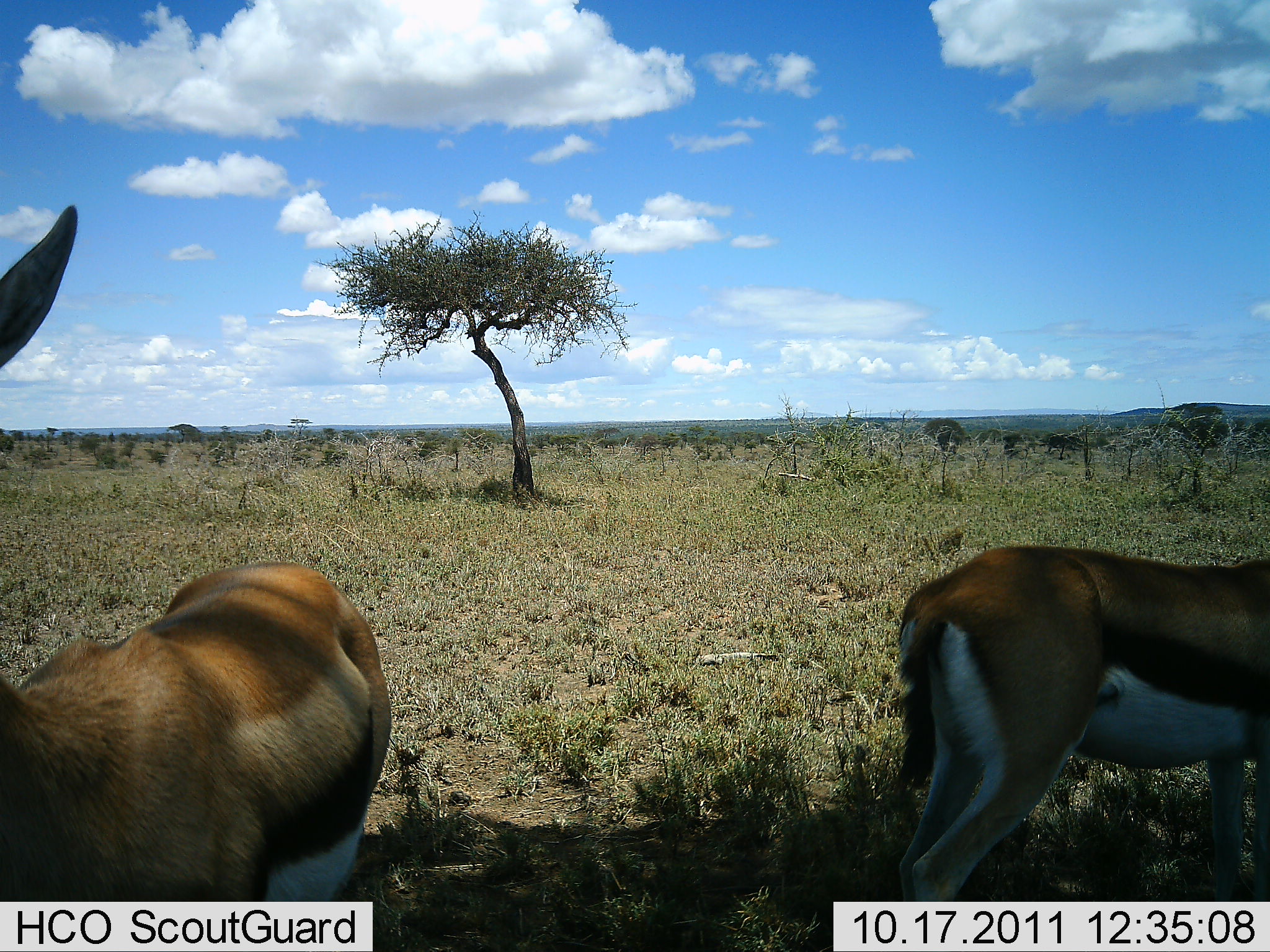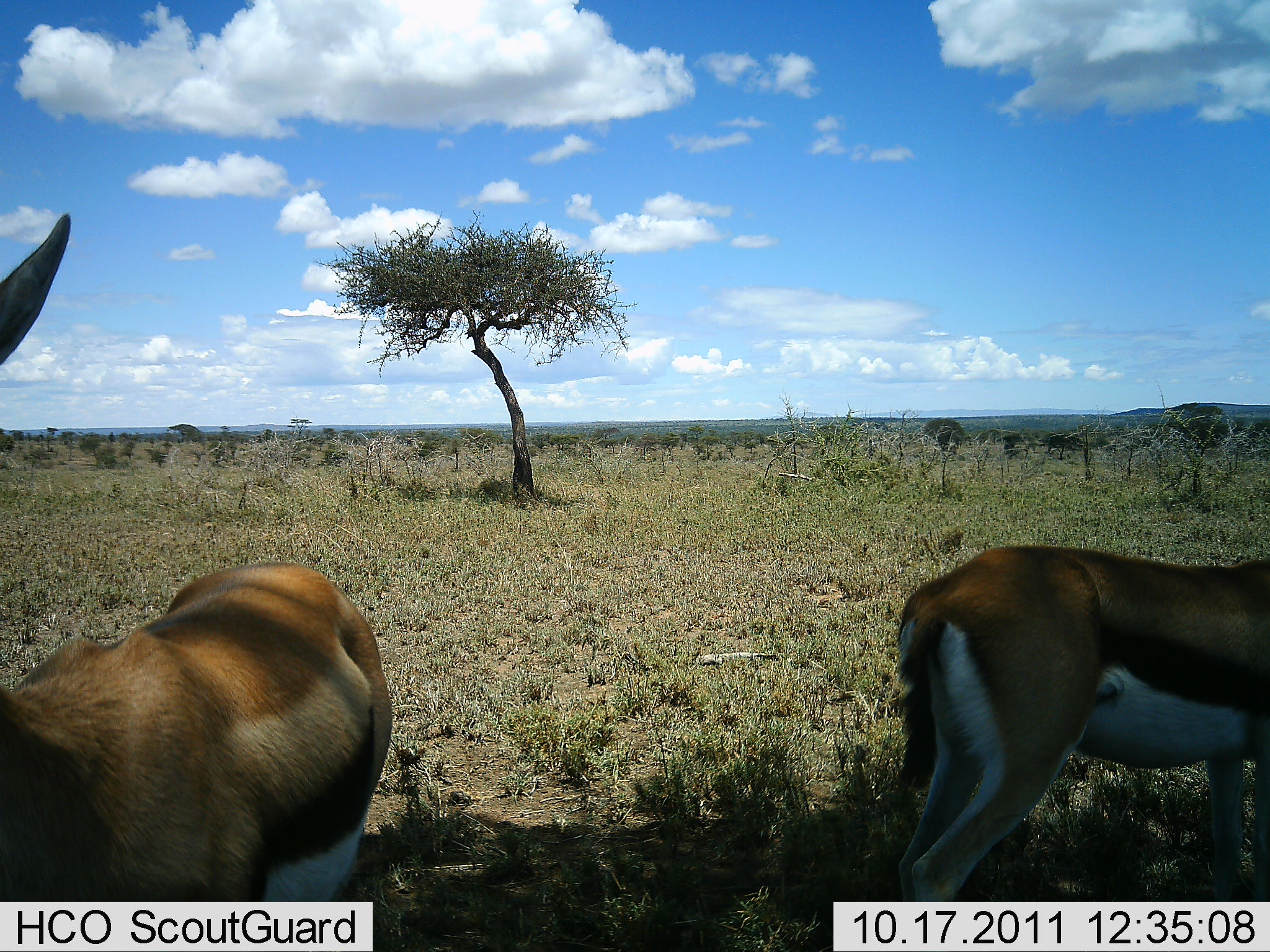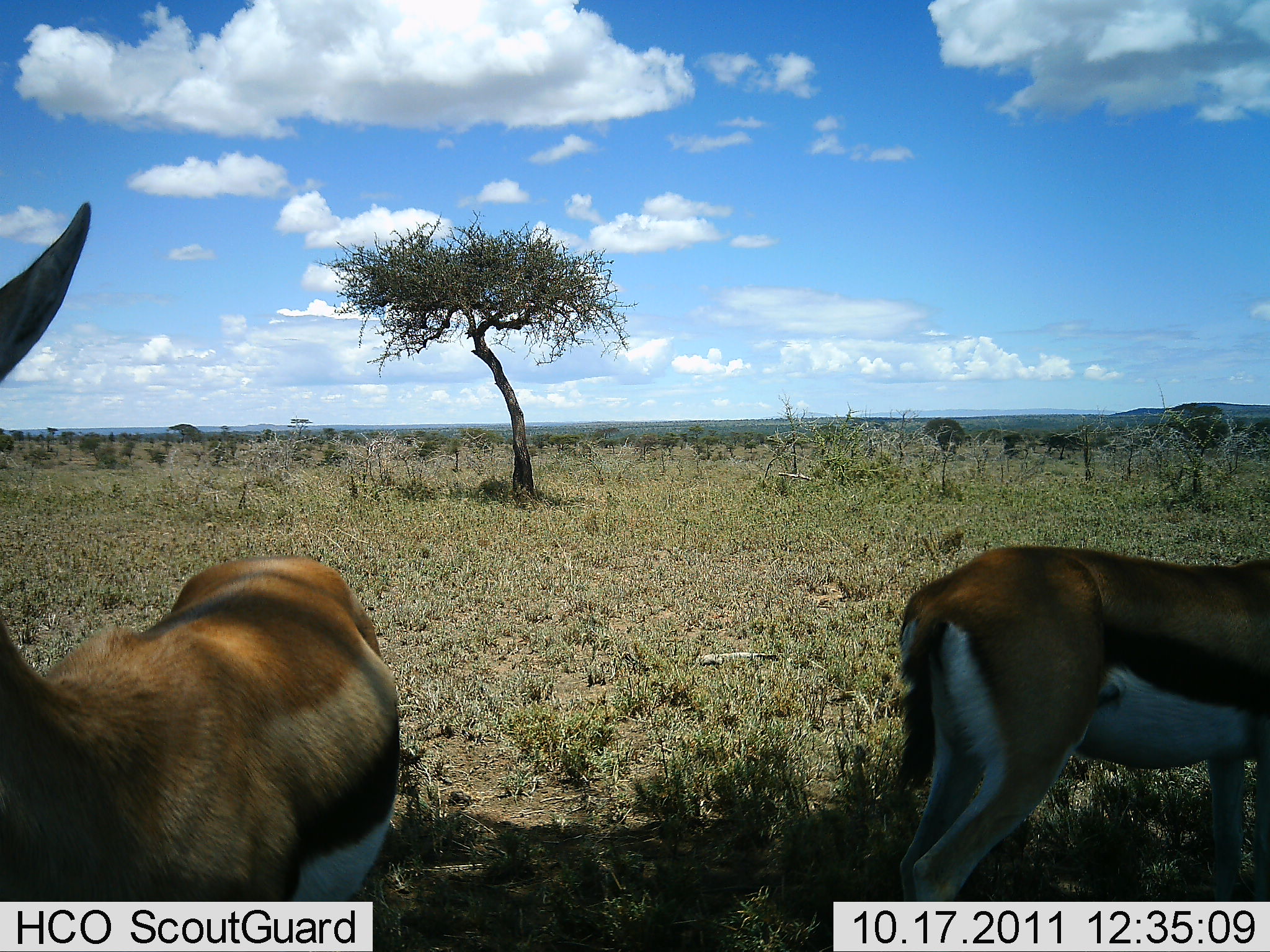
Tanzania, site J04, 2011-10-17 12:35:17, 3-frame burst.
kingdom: Animalia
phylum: Chordata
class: Mammalia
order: Artiodactyla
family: Bovidae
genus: Eudorcas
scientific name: Eudorcas thomsonii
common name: thomson's gazelle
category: gazellethomsons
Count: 2.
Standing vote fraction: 100%.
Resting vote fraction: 0%.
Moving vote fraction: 0%.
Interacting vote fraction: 10%.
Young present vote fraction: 0%.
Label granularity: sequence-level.